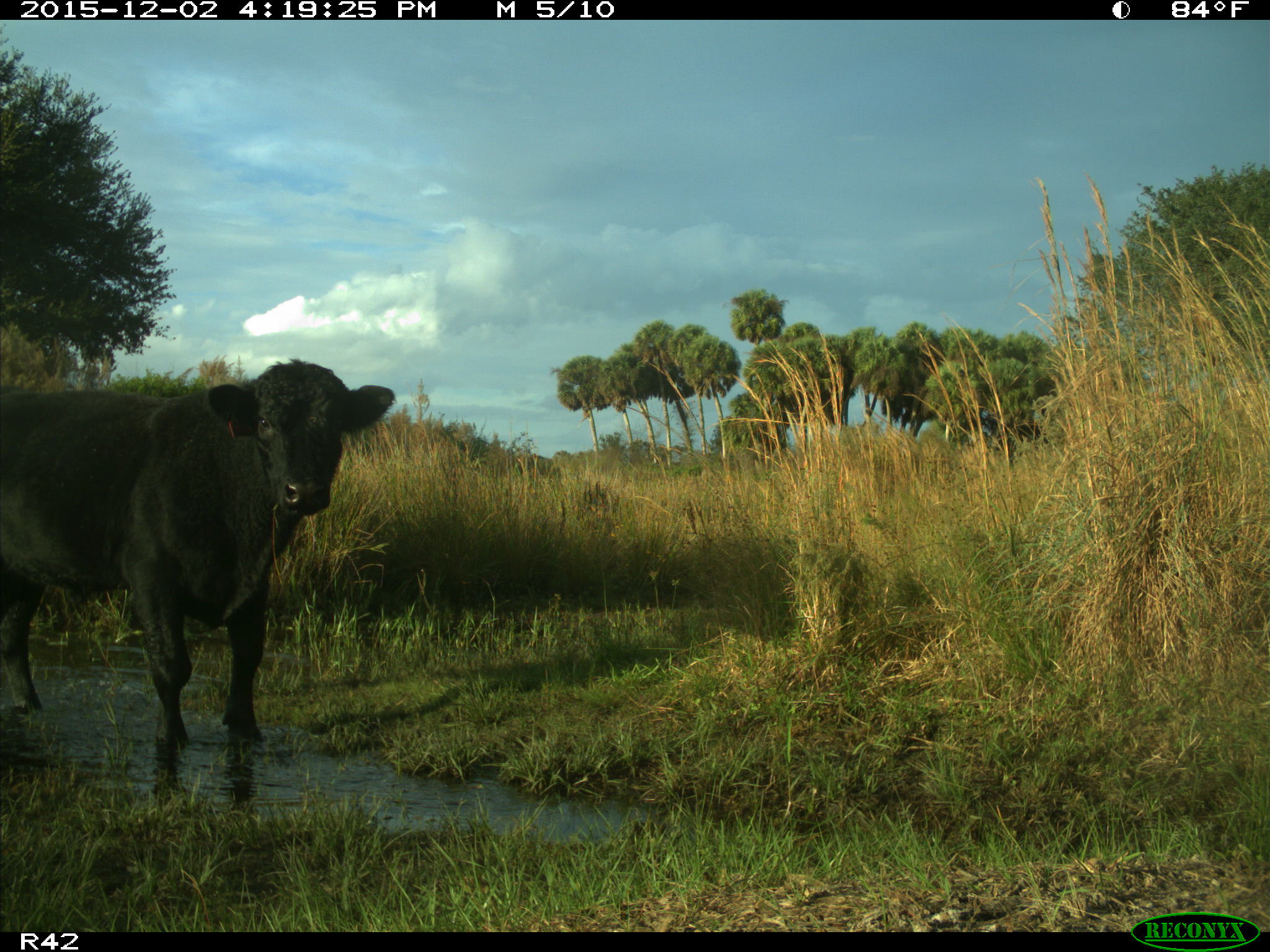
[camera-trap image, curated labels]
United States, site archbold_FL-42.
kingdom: Animalia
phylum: Chordata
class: Mammalia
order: Artiodactyla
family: Bovidae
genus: Bos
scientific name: Bos taurus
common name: domestic cow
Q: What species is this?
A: Bos taurus (domestic cow).